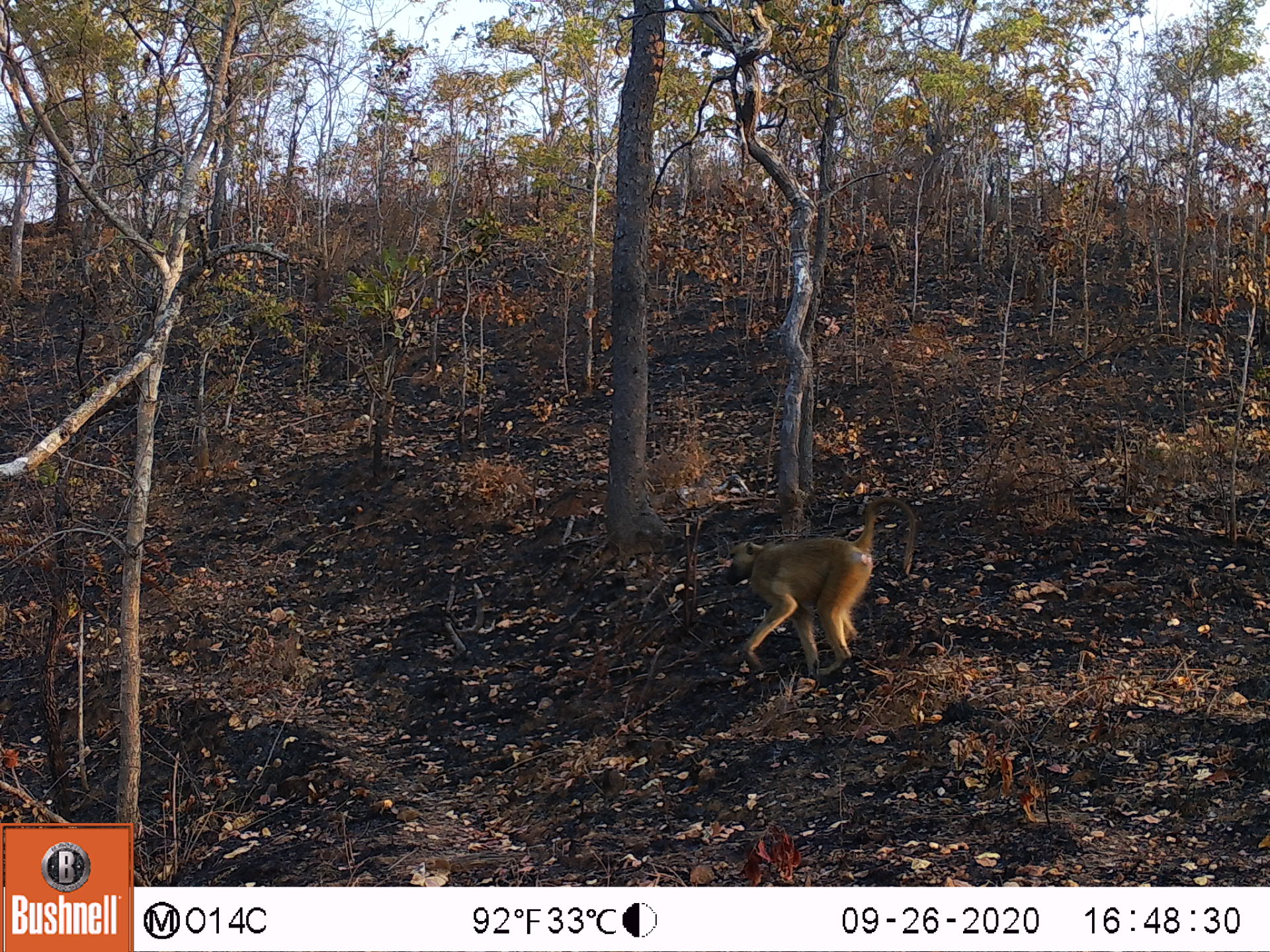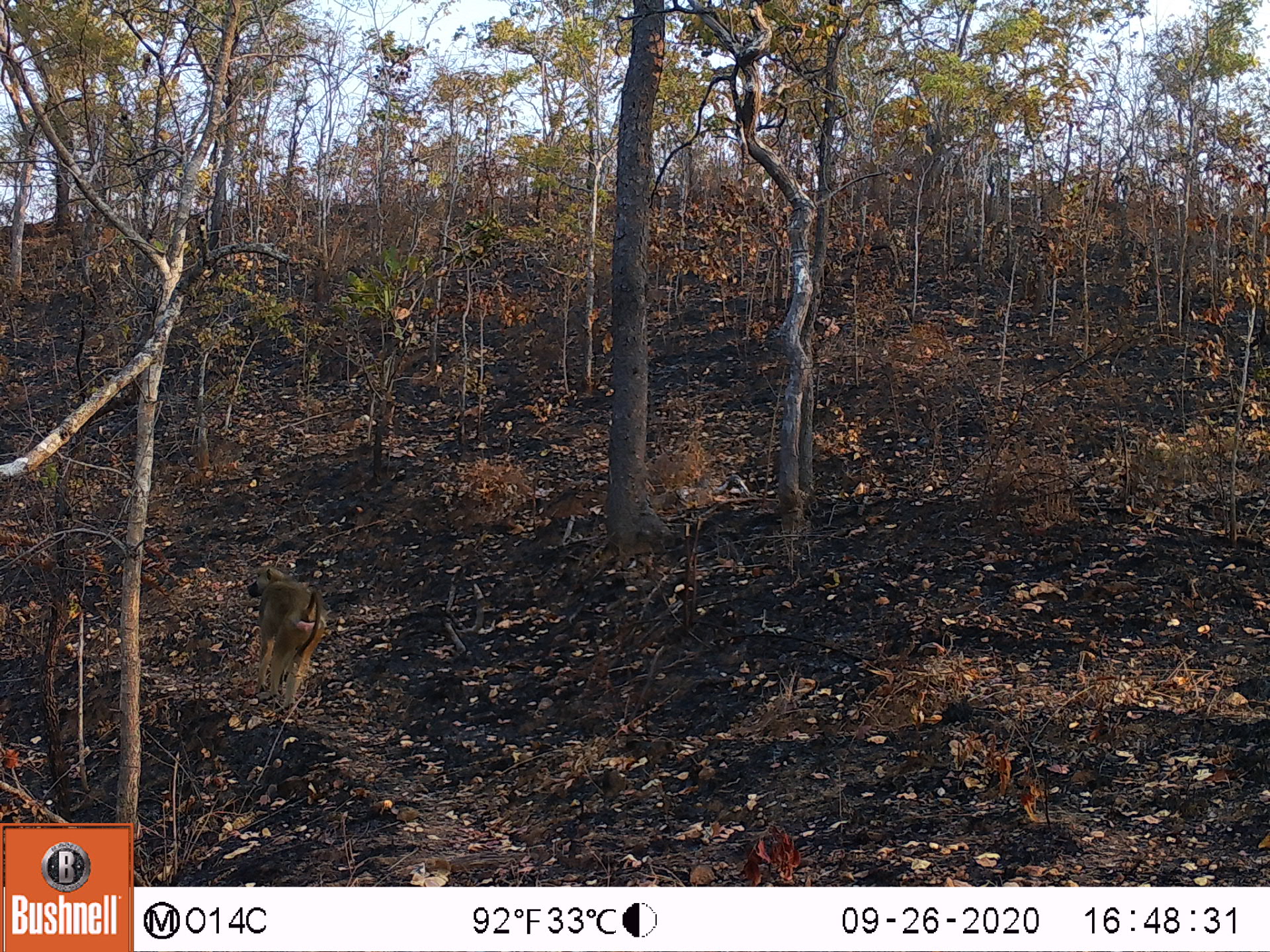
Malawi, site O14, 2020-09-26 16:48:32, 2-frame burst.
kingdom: Animalia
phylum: Chordata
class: Mammalia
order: Primates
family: Cercopithecidae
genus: Papio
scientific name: Papio cynocephalus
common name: yellow baboon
Yellow baboon (Papio cynocephalus), count 1.